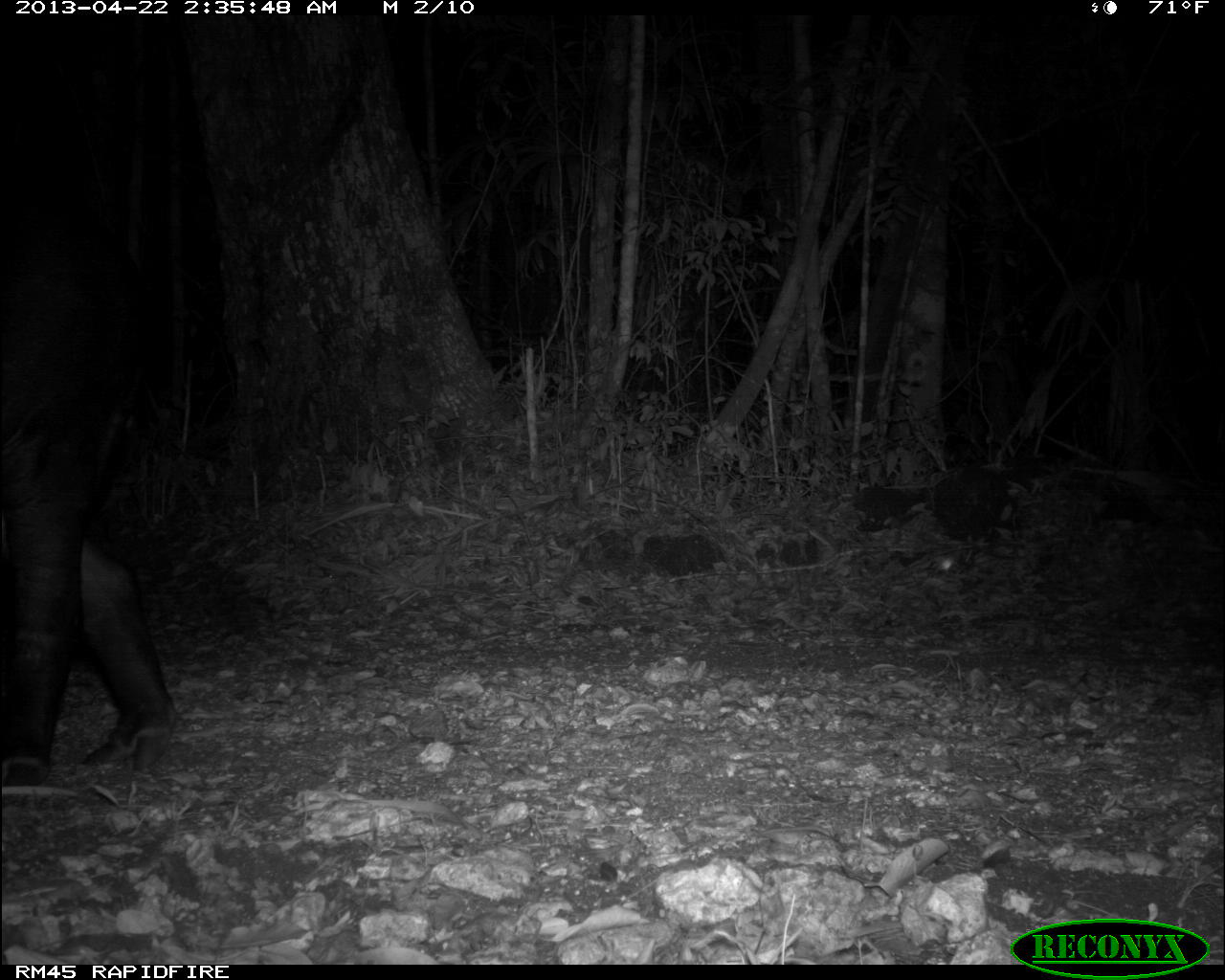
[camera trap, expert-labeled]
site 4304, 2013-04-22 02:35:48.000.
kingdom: Animalia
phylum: Chordata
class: Mammalia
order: Perissodactyla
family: Tapiridae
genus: Tapirus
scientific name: Tapirus bairdii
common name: baird's tapir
Tapirus bairdii (baird's tapir), count 1, sex male.